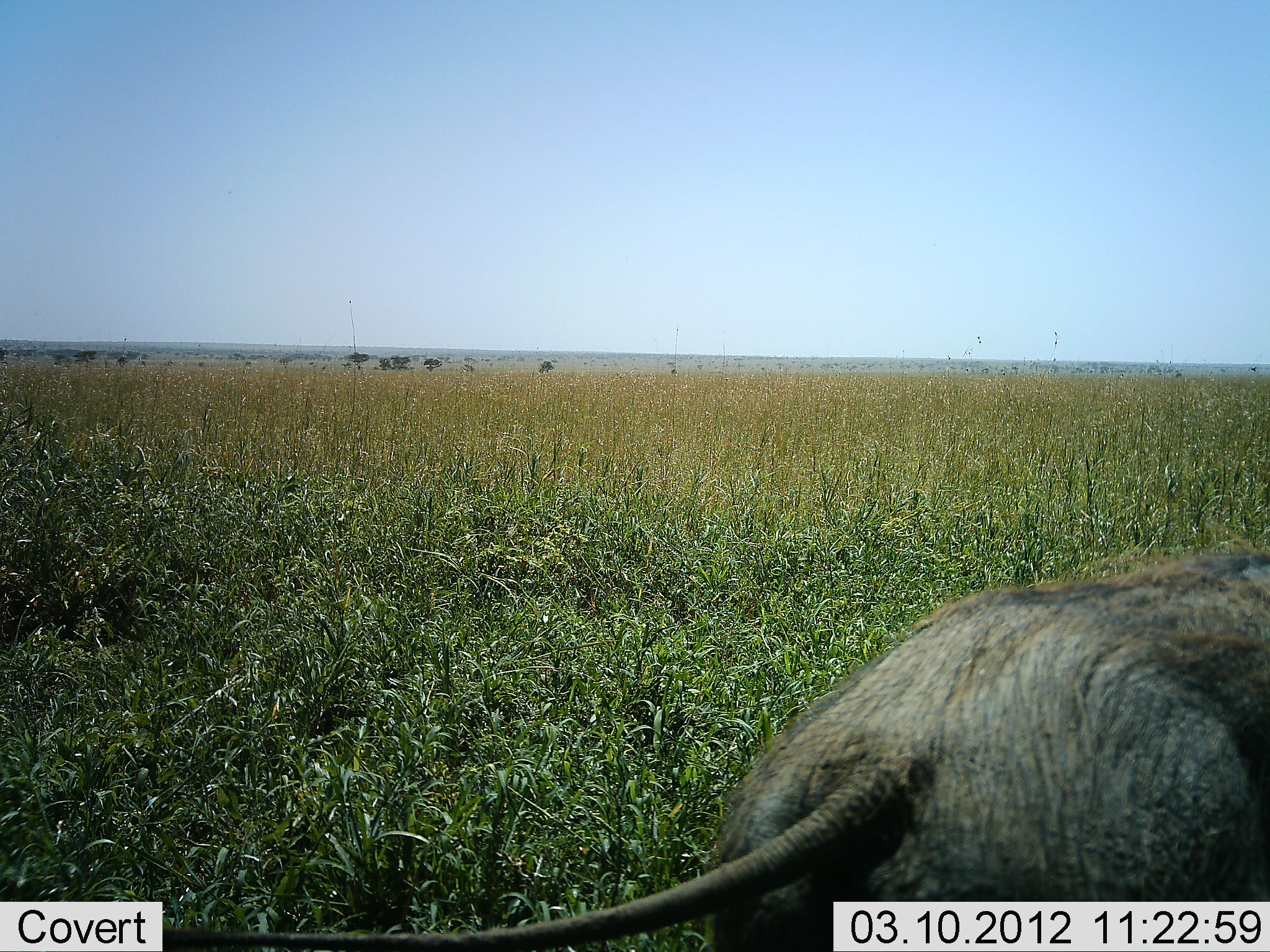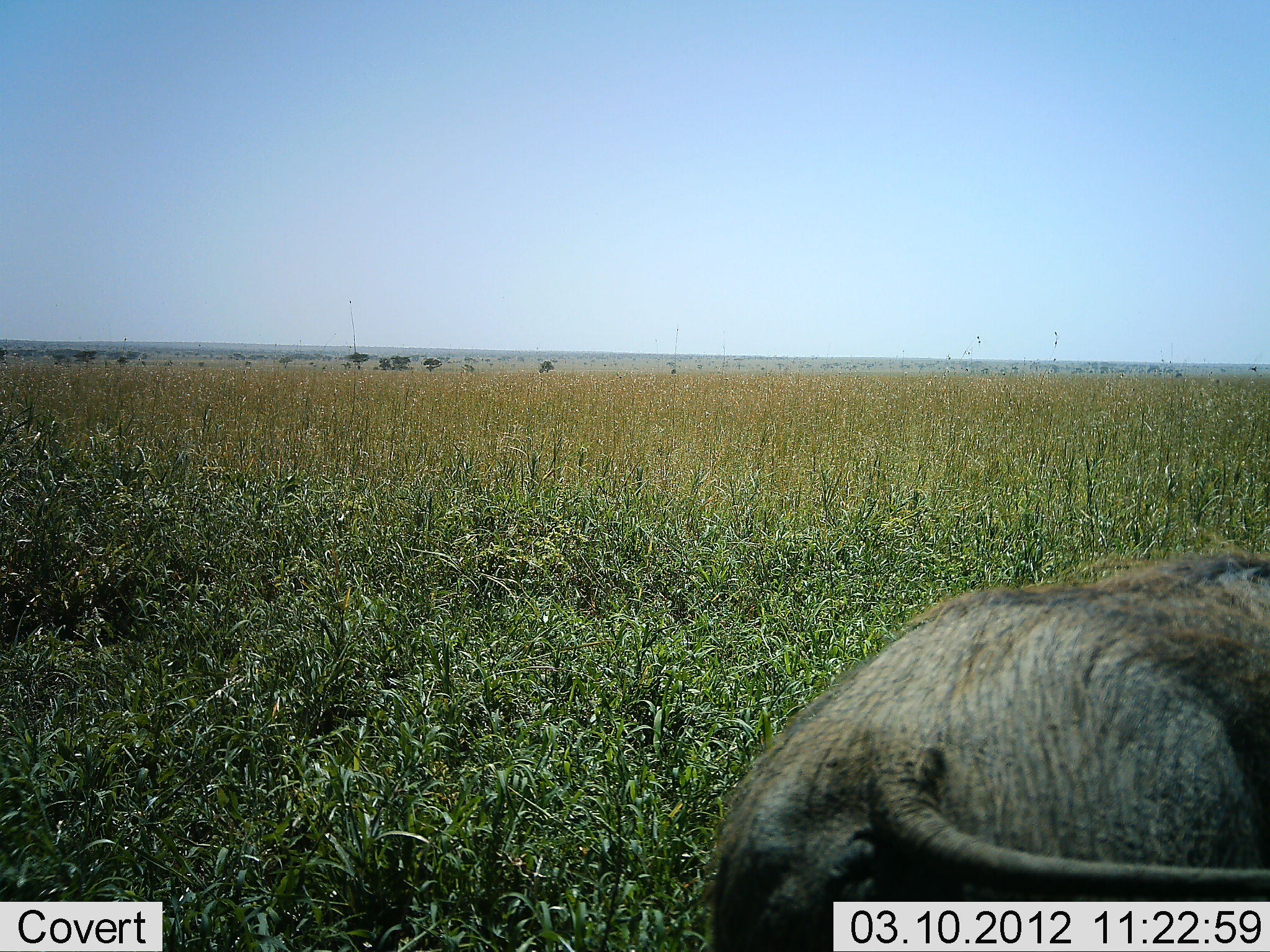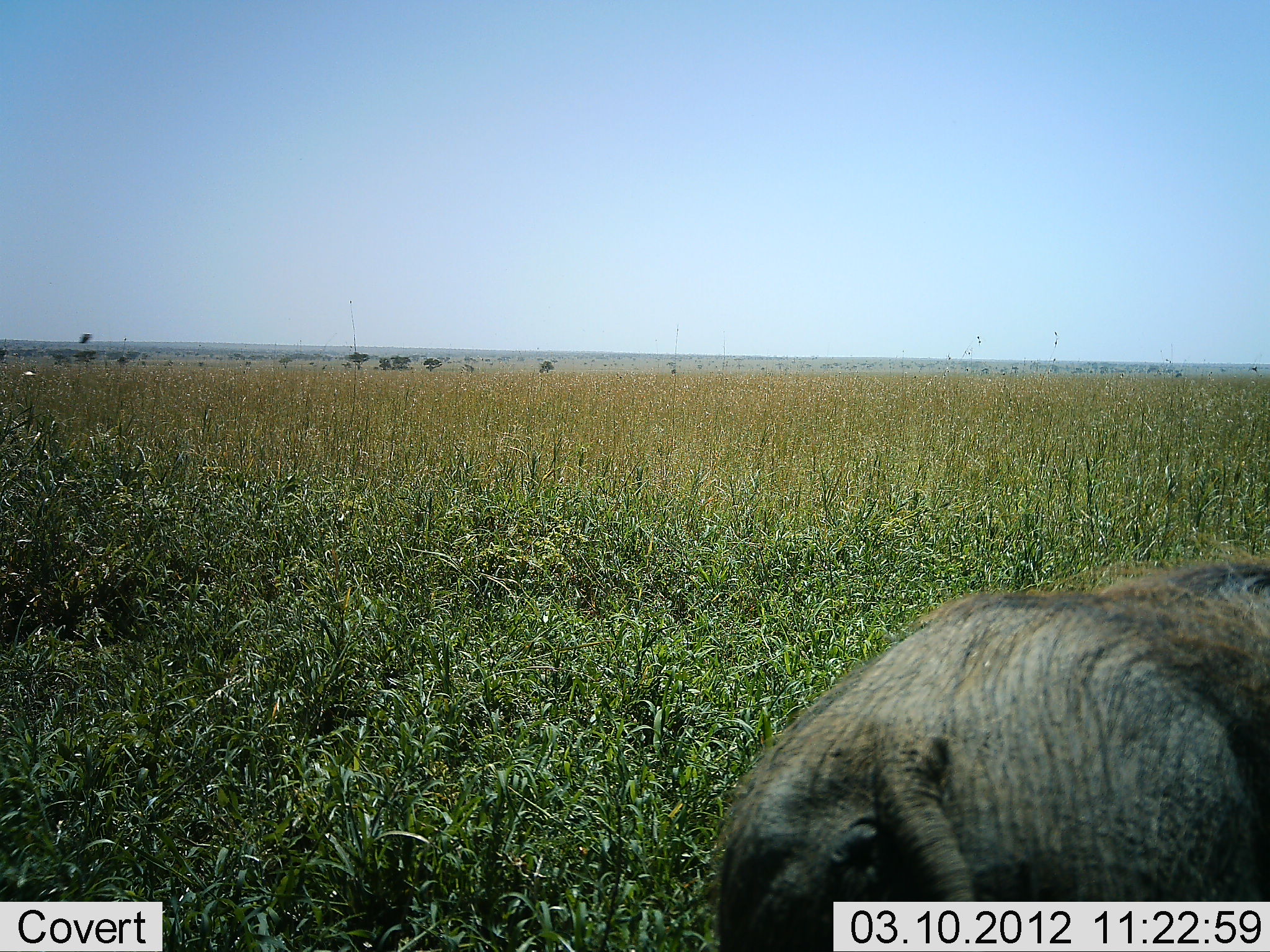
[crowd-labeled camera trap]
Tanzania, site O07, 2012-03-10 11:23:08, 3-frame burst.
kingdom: Animalia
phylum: Chordata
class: Mammalia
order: Artiodactyla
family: Suidae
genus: Phacochoerus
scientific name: Phacochoerus africanus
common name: warthog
Warthog (Phacochoerus africanus), count 1. Behavior (volunteer vote fractions): standing 69%, resting 19%, moving 6%, interacting 0%. Young present (vote fraction): 0%. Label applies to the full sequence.